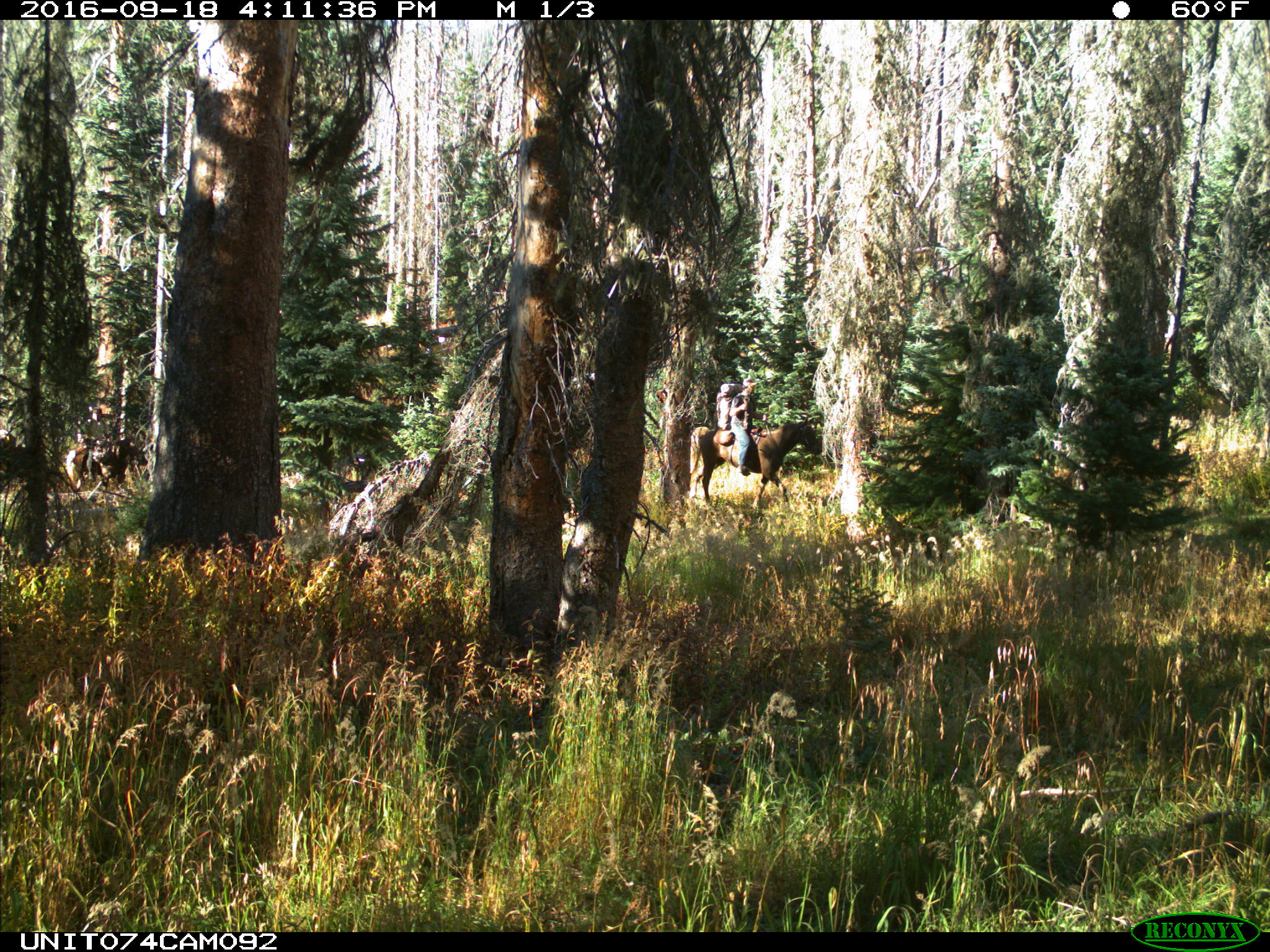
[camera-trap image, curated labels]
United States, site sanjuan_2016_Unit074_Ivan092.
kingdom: Animalia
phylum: Chordata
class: Mammalia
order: Perissodactyla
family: Equidae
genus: Equus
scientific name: Equus ferus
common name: wild horse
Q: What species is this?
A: Equus ferus (wild horse).